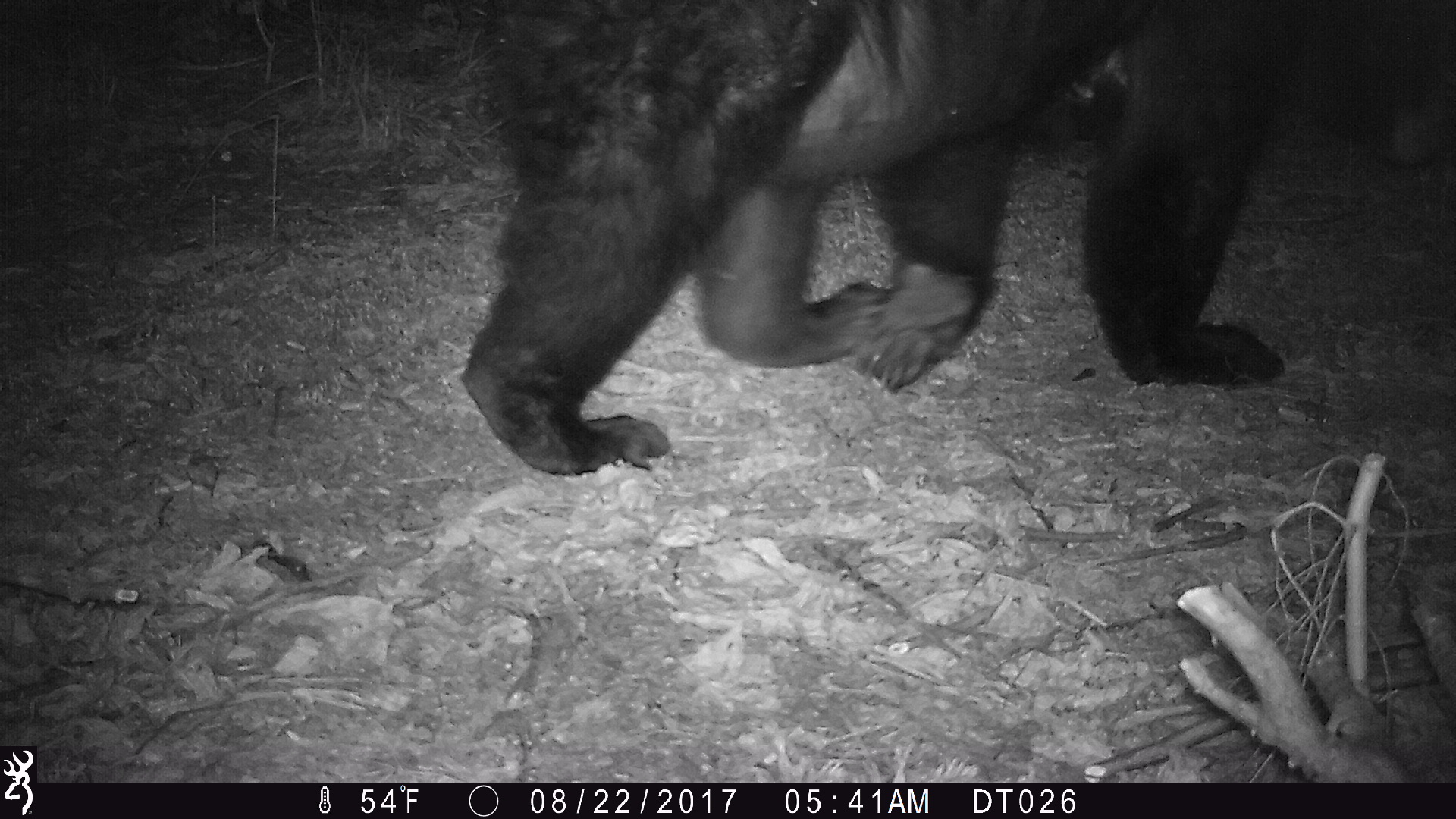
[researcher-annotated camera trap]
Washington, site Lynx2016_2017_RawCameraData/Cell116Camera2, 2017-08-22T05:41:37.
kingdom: Animalia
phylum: Chordata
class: Mammalia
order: Carnivora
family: Ursidae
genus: Ursus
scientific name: Ursus americanus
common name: american black bear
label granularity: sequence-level